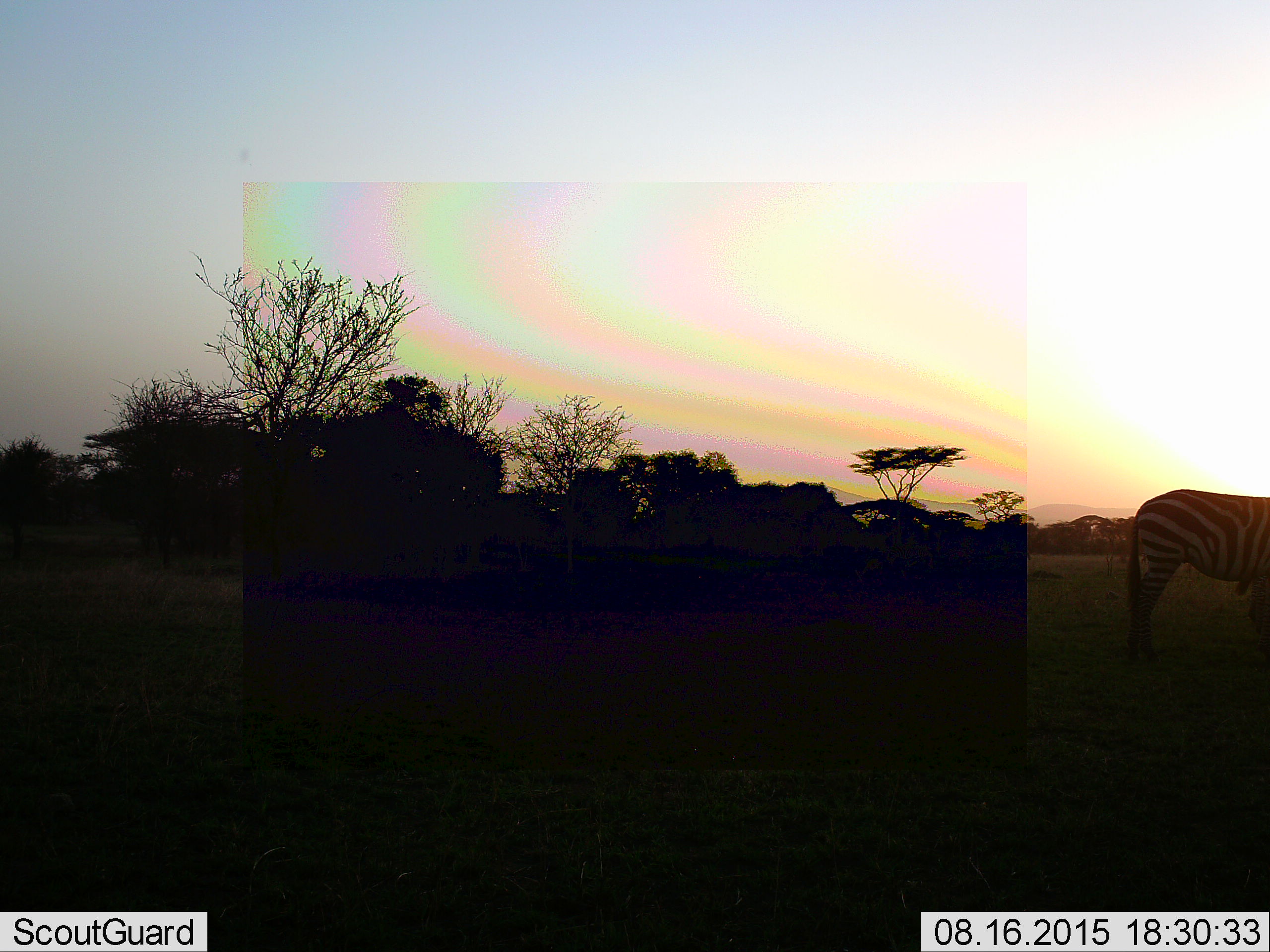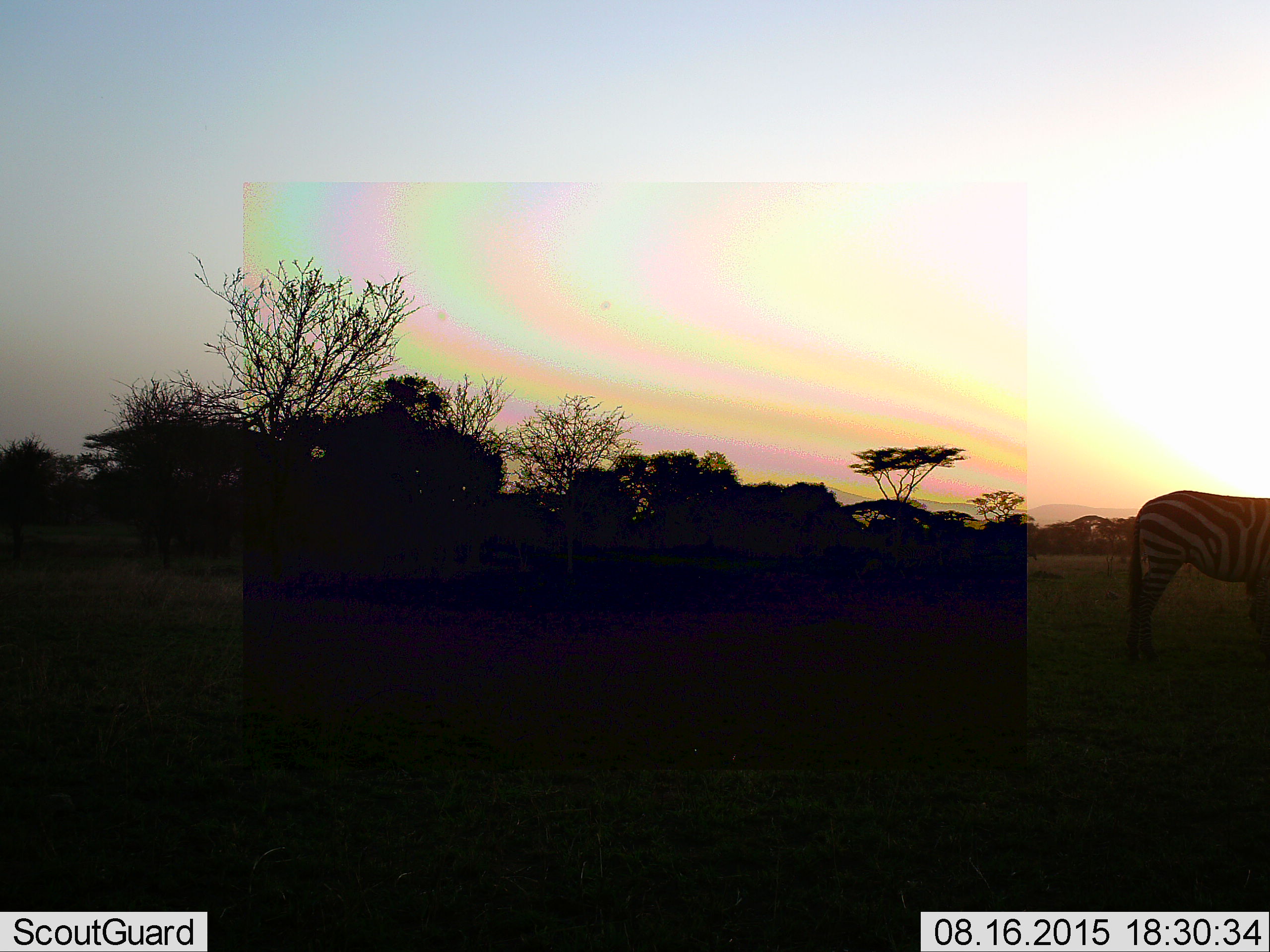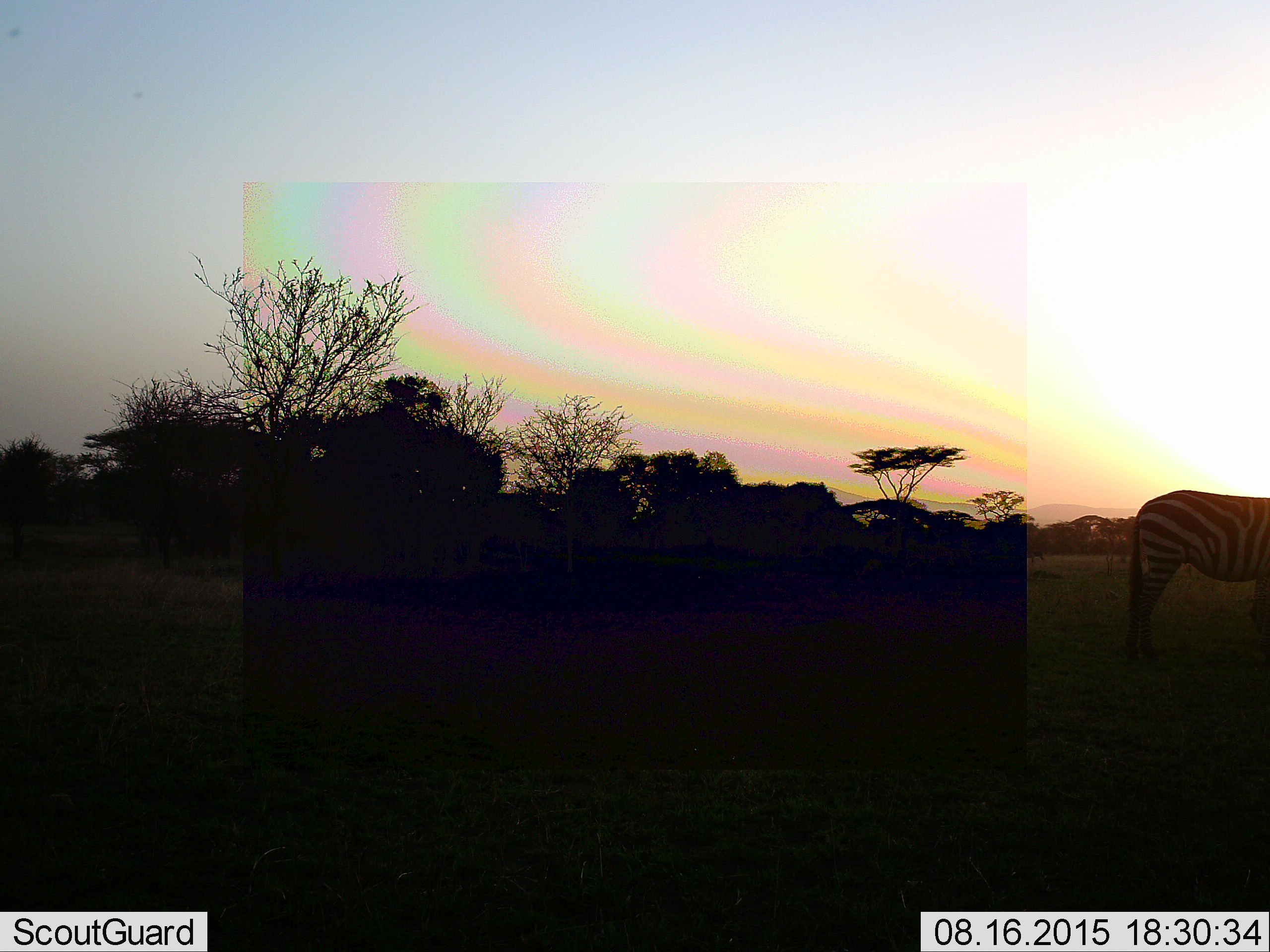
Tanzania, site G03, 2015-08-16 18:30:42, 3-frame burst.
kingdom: Animalia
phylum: Chordata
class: Mammalia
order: Perissodactyla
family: Equidae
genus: Equus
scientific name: Equus quagga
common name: plains zebra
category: zebra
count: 1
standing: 88%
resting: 0%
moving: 6%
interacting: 0%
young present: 0%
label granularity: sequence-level